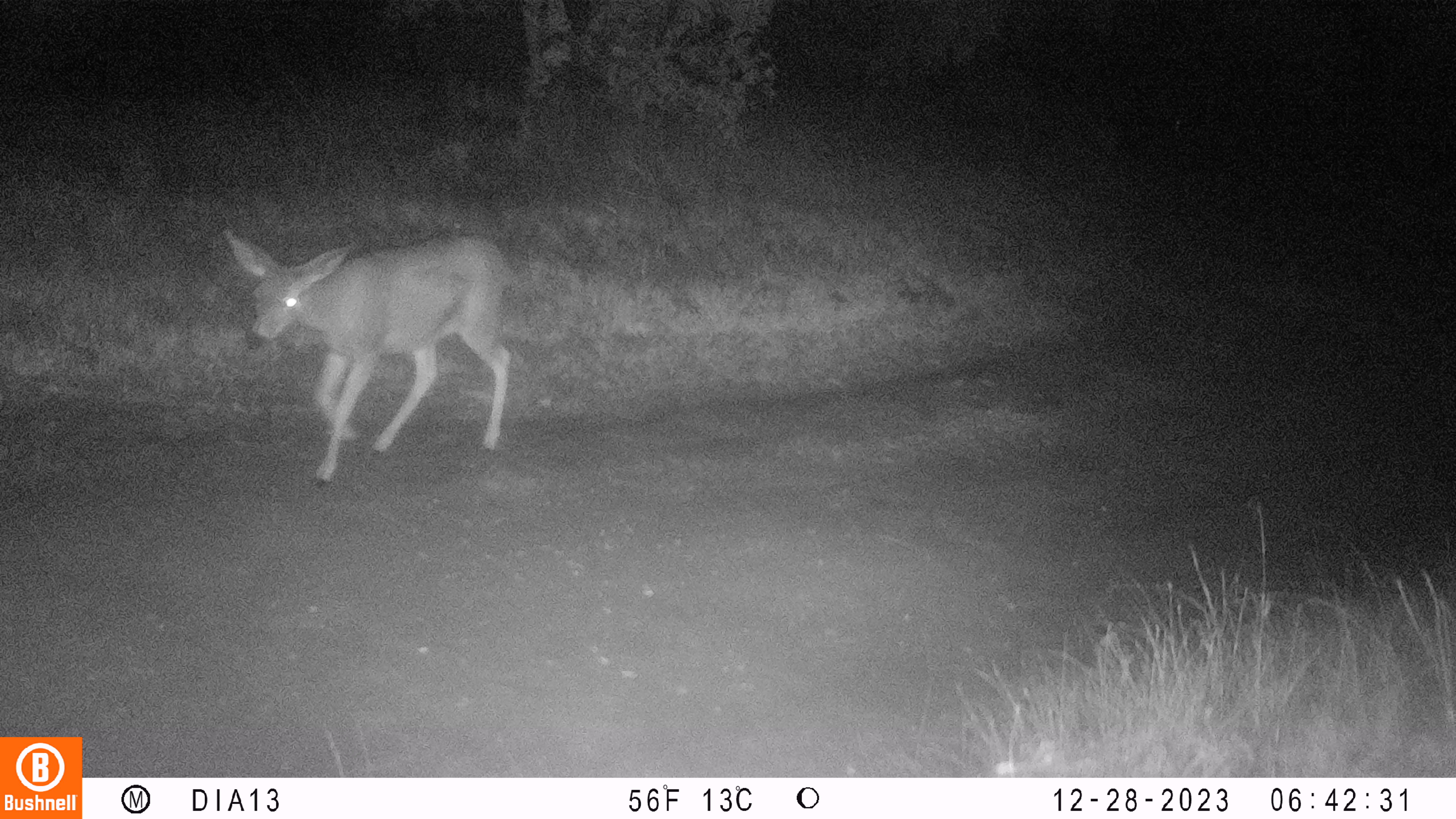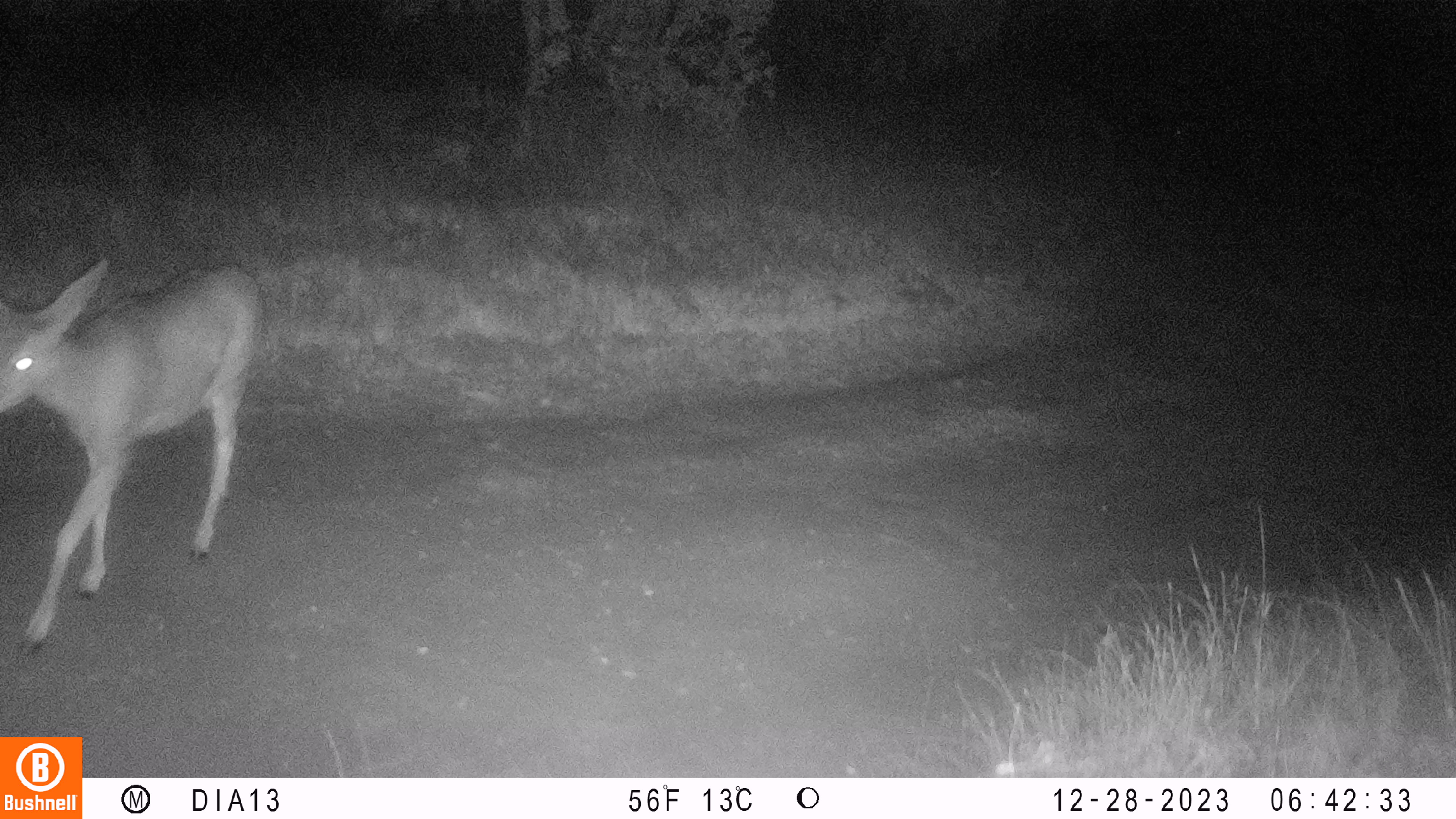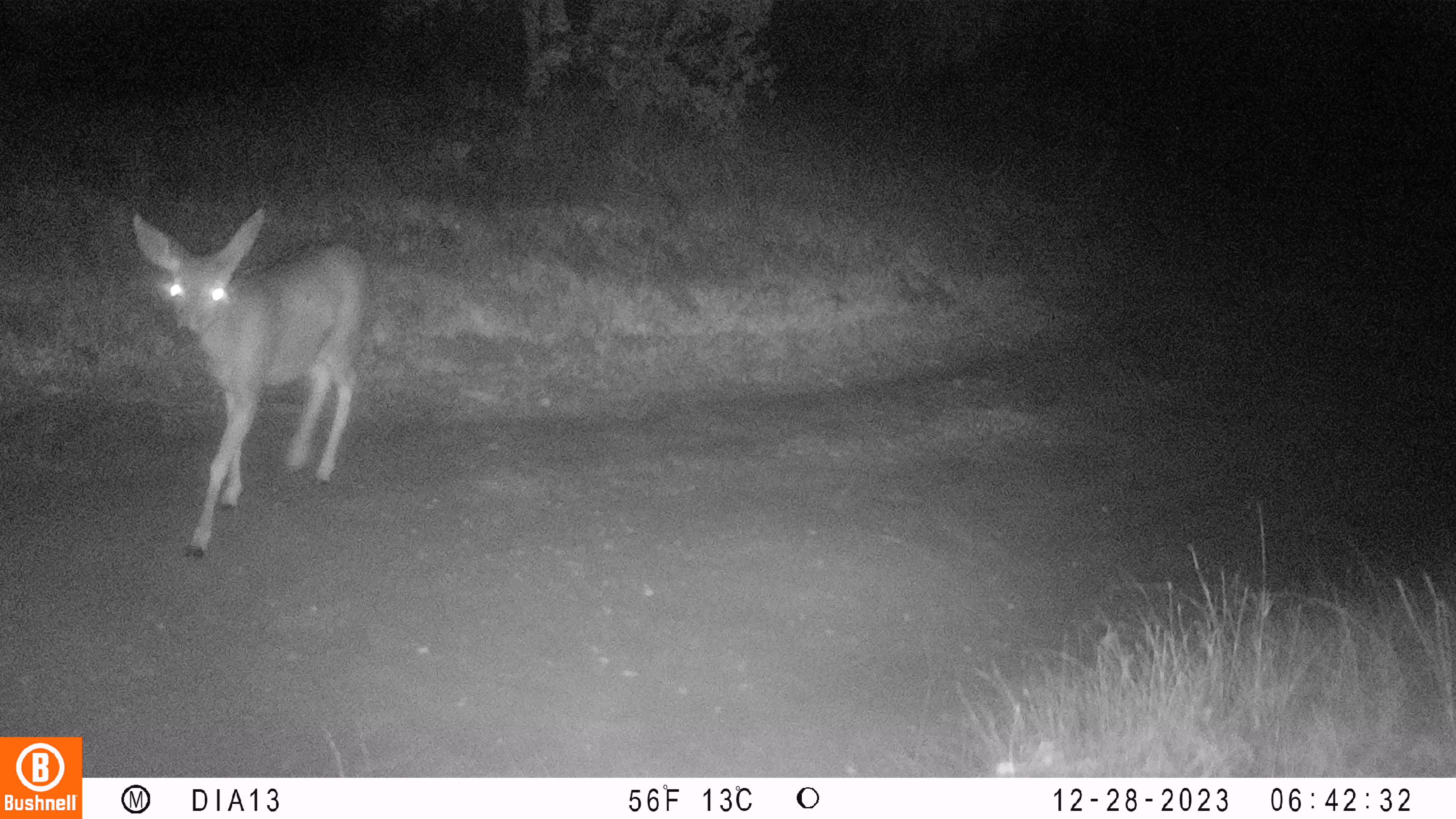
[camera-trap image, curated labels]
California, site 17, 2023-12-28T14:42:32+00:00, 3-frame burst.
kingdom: Animalia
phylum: Chordata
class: Mammalia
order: Artiodactyla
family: Cervidae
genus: Odocoileus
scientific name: Odocoileus hemionus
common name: mule deer